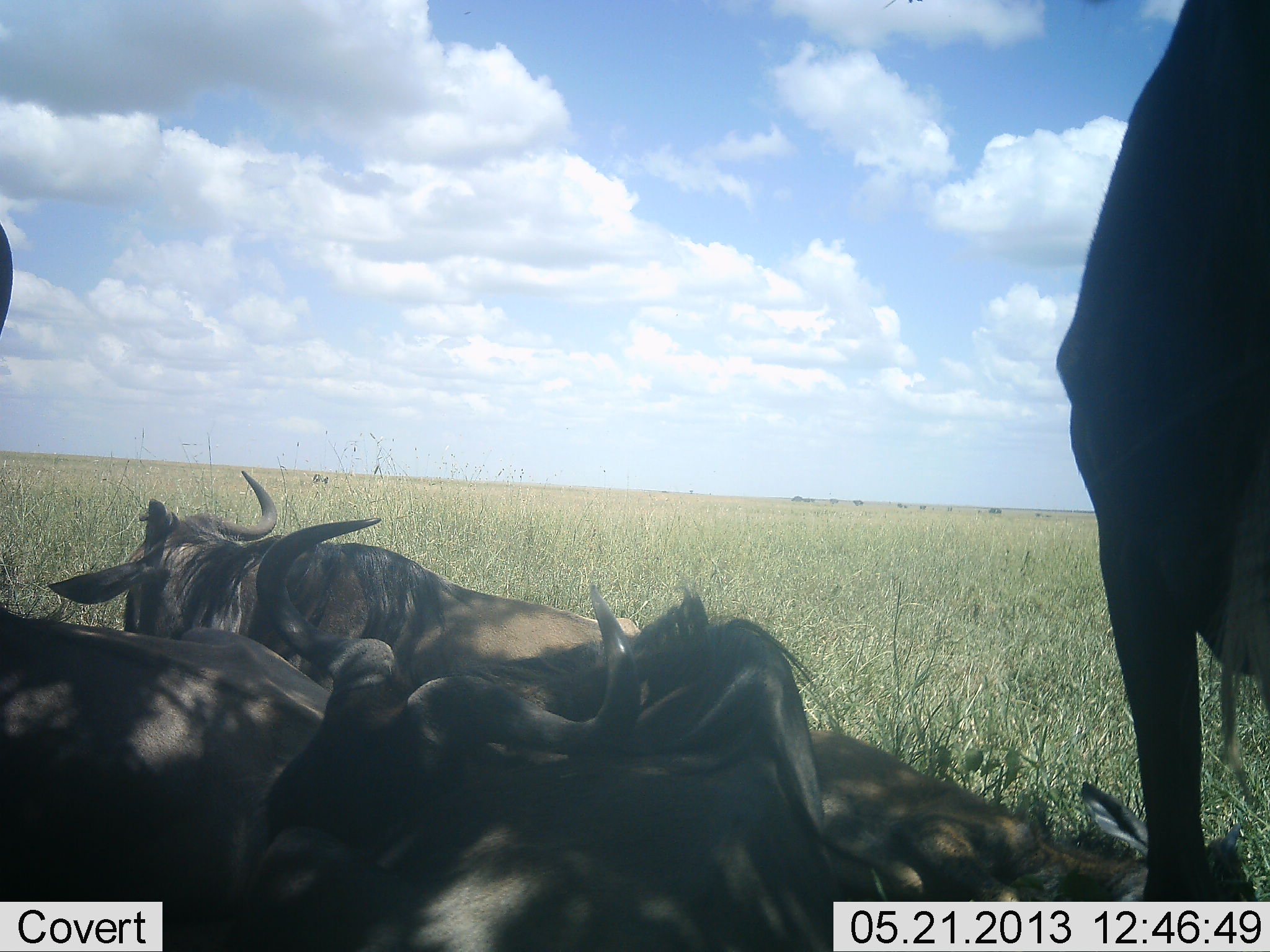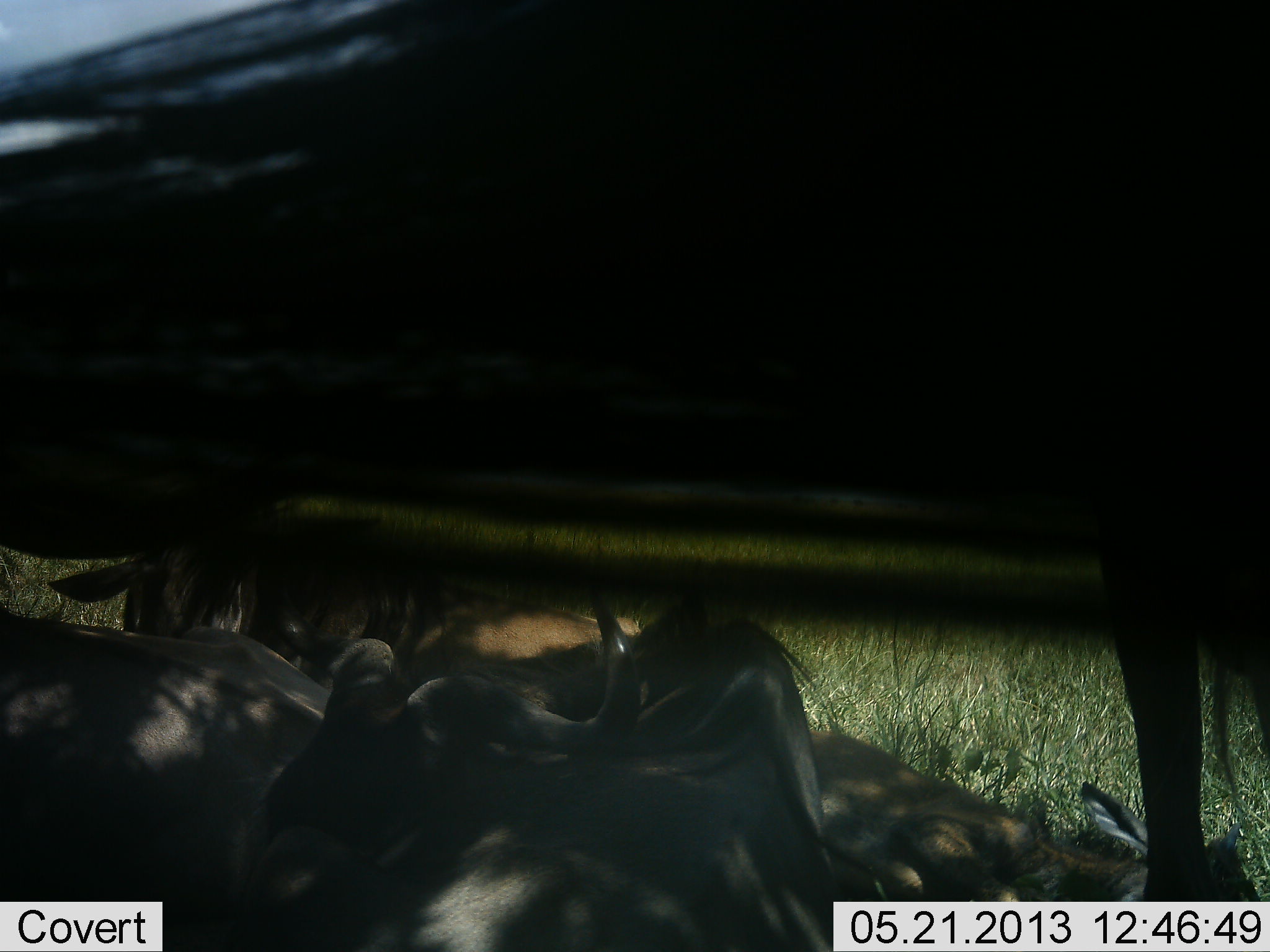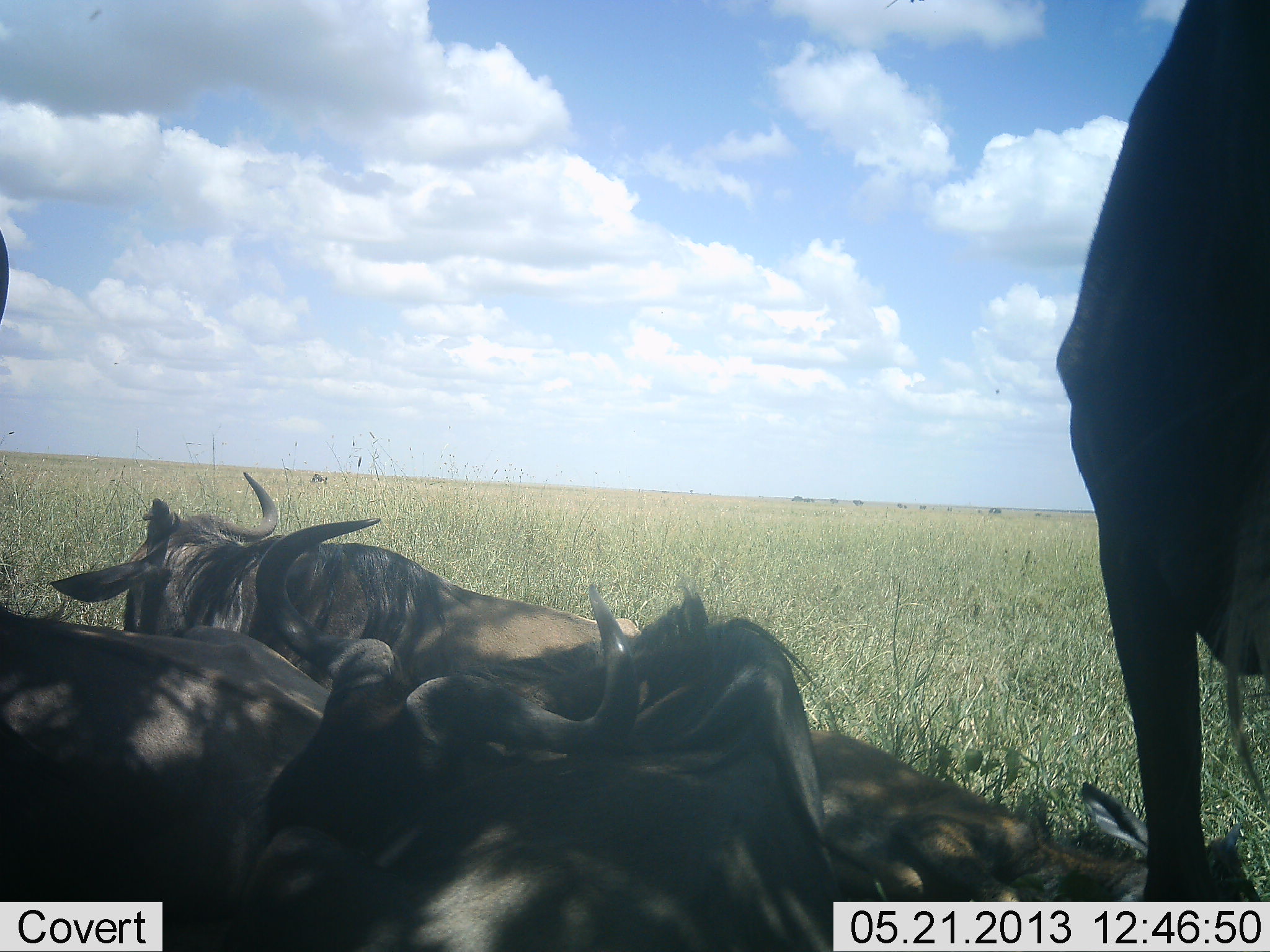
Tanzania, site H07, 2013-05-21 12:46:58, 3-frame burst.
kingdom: Animalia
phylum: Chordata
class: Mammalia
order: Artiodactyla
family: Bovidae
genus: Connochaetes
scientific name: Connochaetes taurinus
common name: blue wildebeest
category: wildebeest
Wildebeest (blue wildebeest) (Connochaetes taurinus), count 5. Behavior (volunteer vote fractions): standing 35%, resting 100%, moving 0%, interacting 0%. Young present (vote fraction): 6%. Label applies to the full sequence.